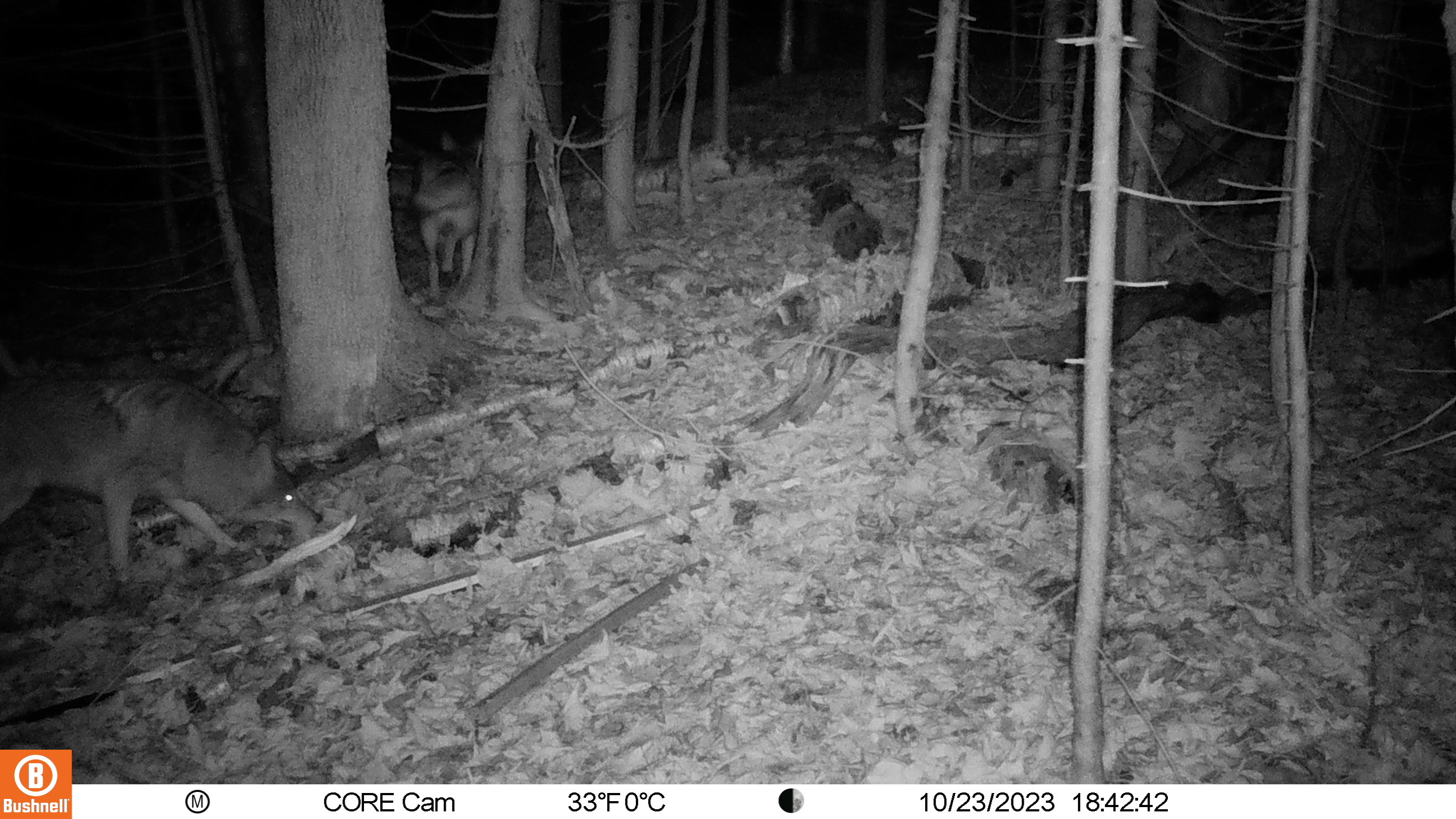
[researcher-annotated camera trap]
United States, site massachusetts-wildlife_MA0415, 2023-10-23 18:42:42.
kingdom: Animalia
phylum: Chordata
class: Mammalia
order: Carnivora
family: Canidae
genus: Canis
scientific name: Canis latrans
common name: coyote